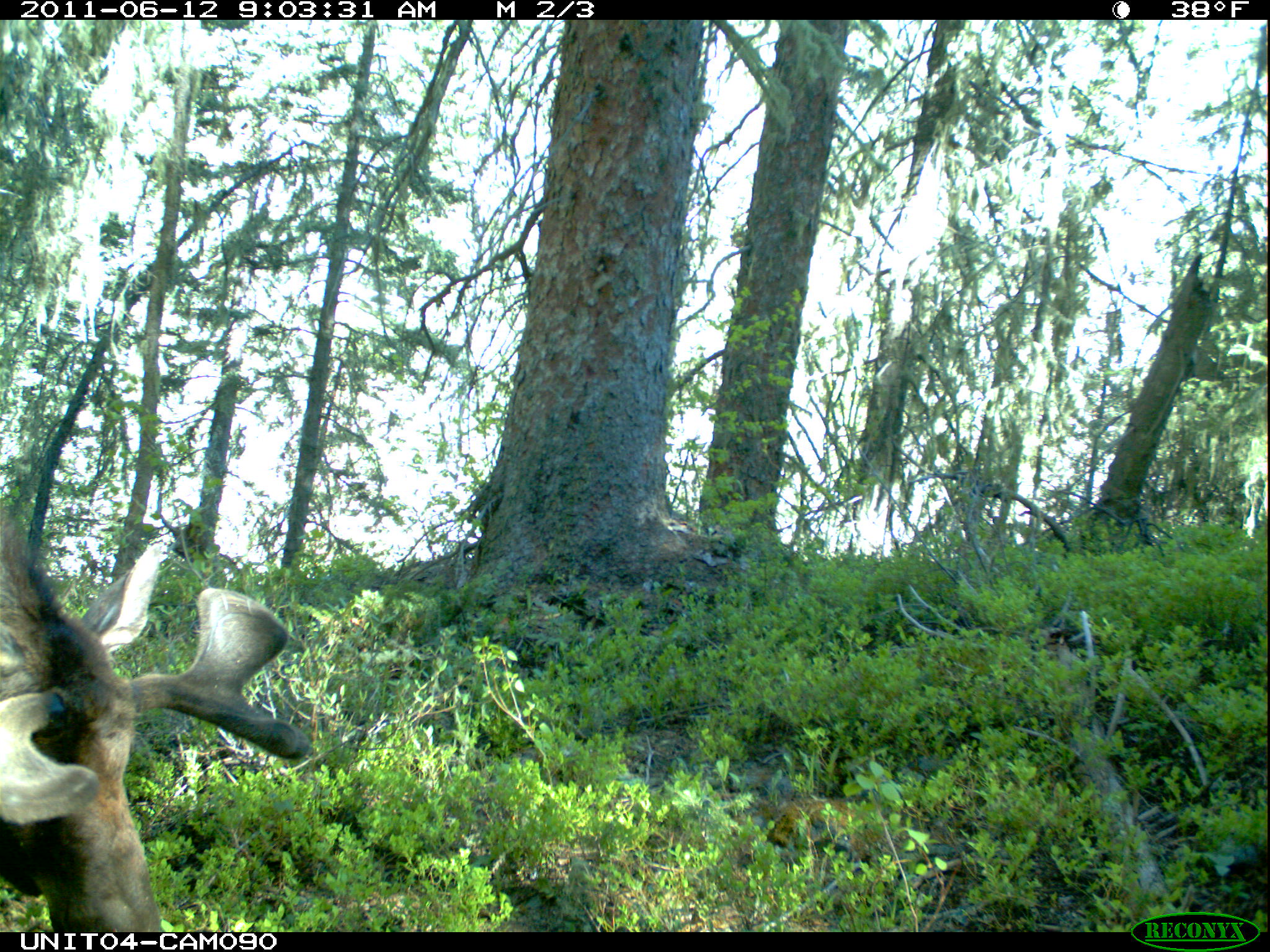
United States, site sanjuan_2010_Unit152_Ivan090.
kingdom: Animalia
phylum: Chordata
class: Mammalia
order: Artiodactyla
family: Cervidae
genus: Alces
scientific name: Alces alces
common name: moose